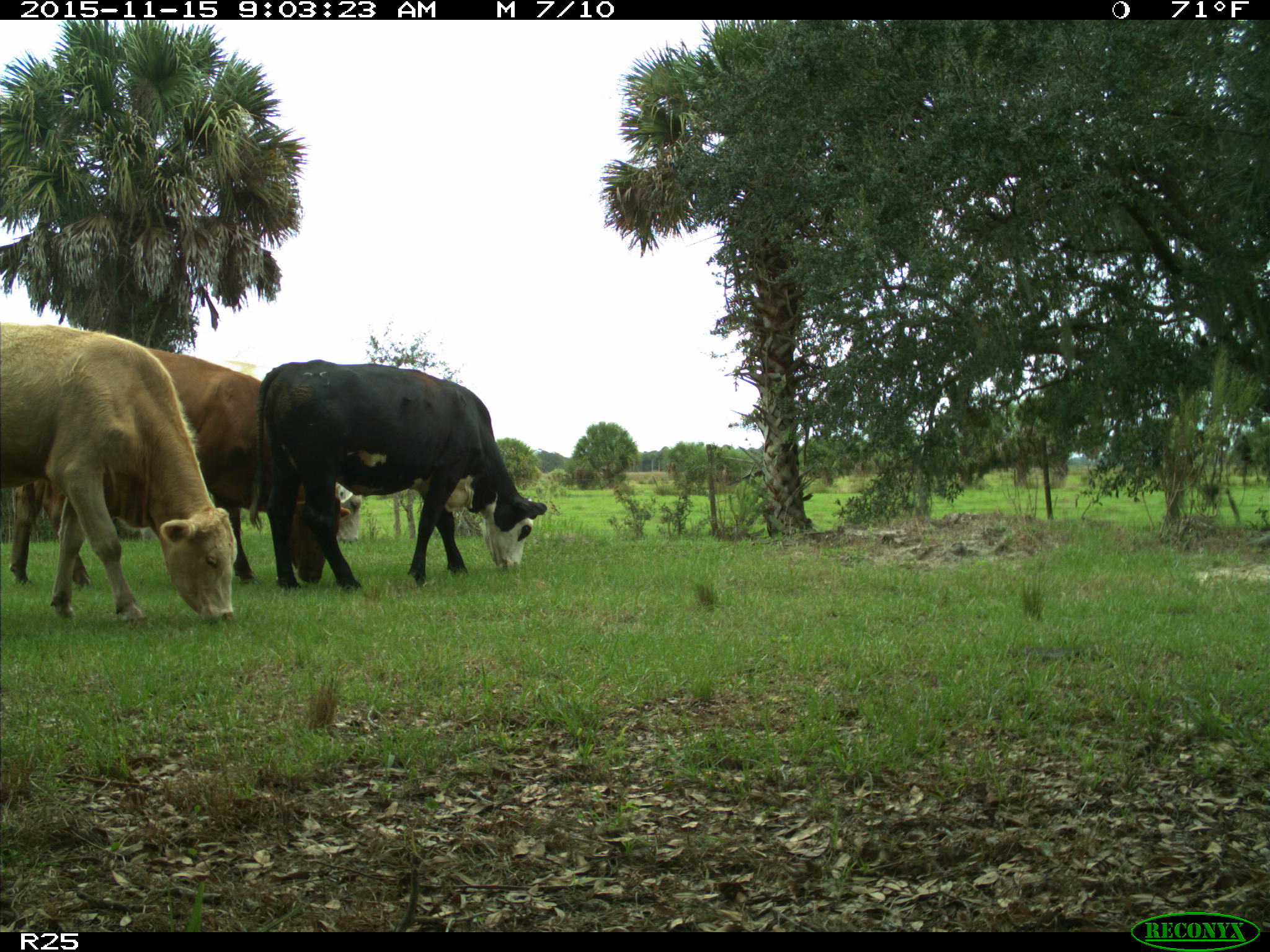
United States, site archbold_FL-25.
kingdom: Animalia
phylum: Chordata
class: Mammalia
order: Artiodactyla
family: Bovidae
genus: Bos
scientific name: Bos taurus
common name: domestic cow